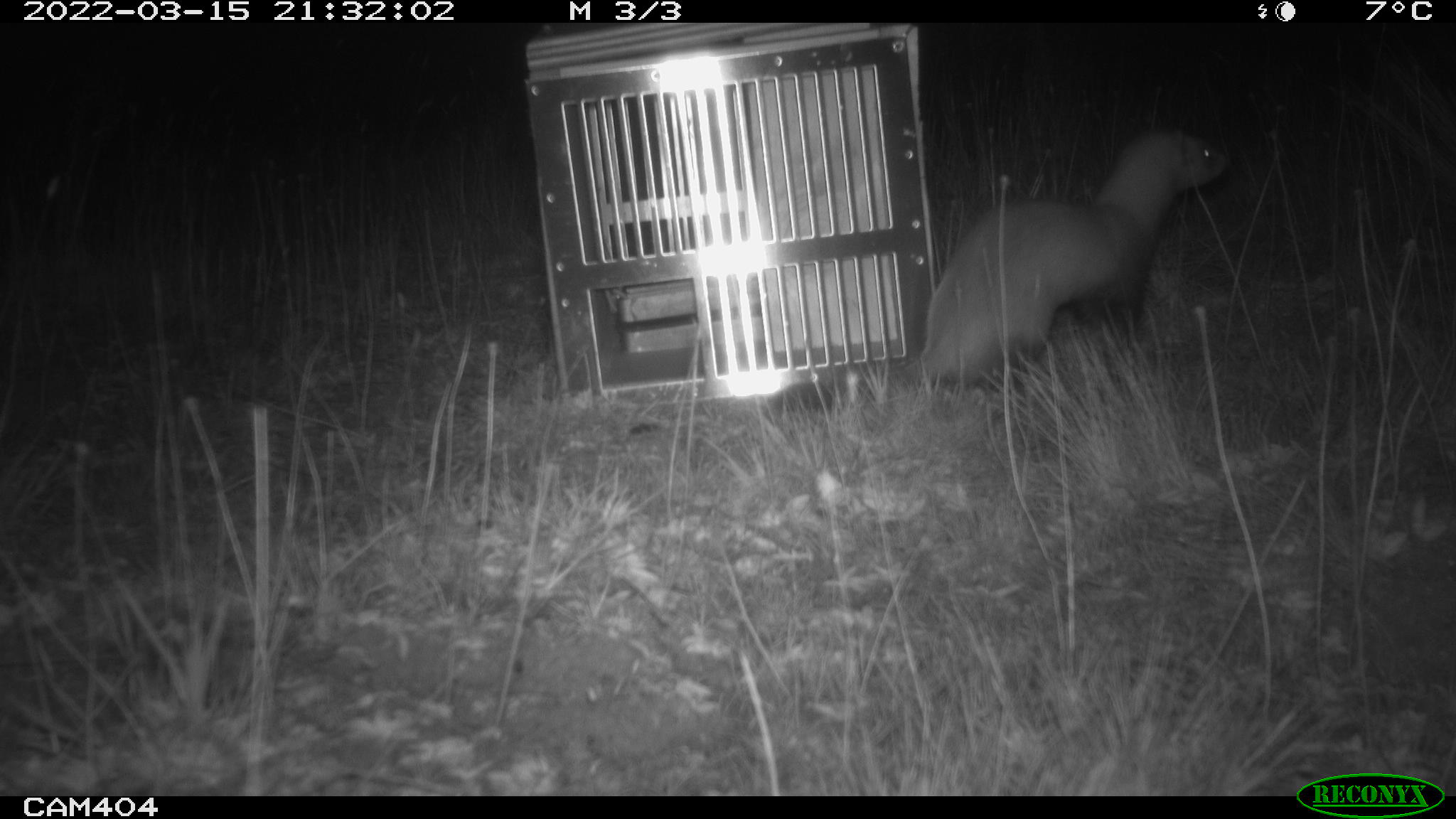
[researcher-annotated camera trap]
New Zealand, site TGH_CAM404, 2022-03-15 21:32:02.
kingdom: Animalia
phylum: Chordata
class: Mammalia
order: Carnivora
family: Mustelidae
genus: Mustela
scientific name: Mustela furo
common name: ferret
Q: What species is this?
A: Ferret (Mustela furo).